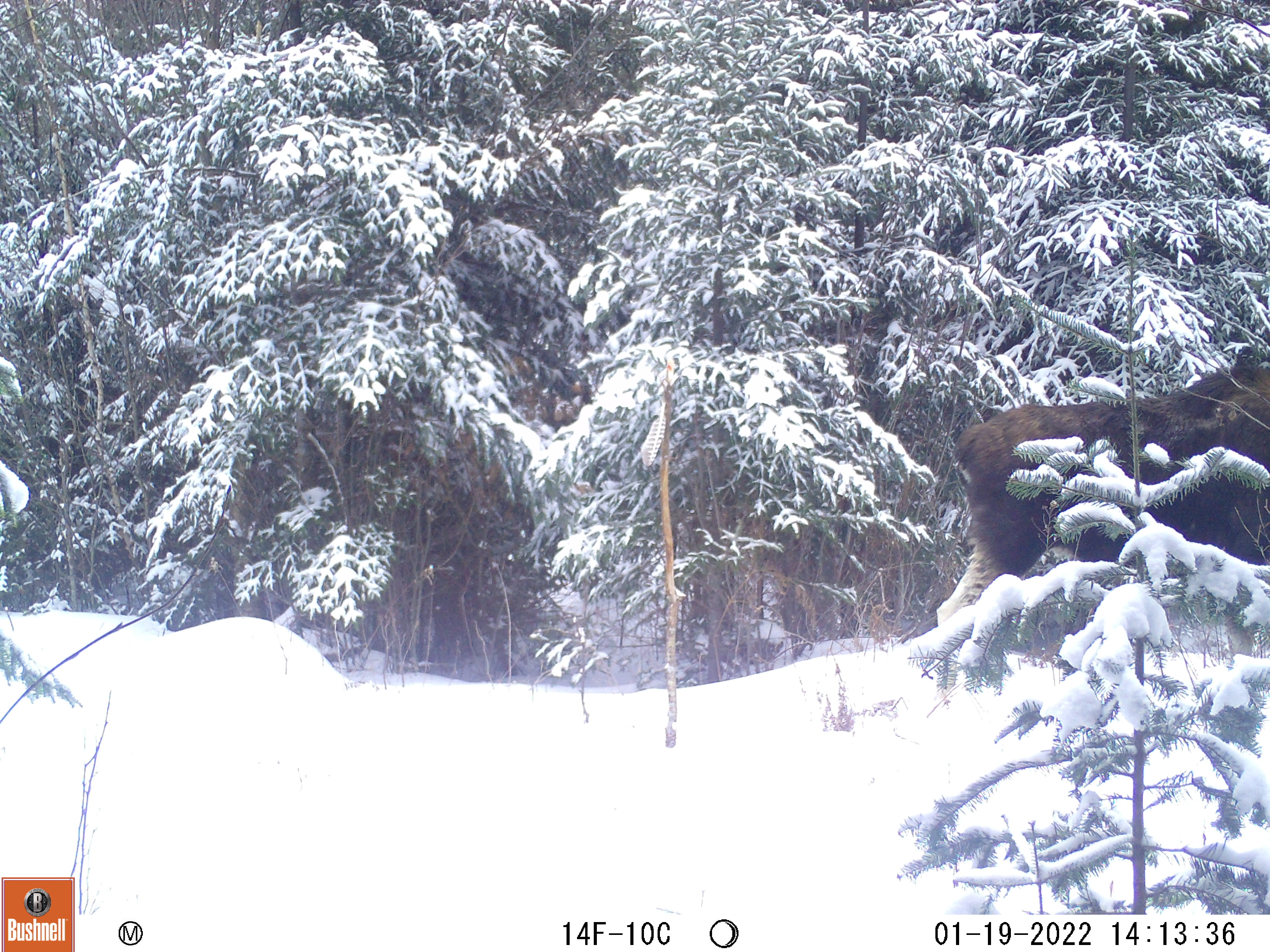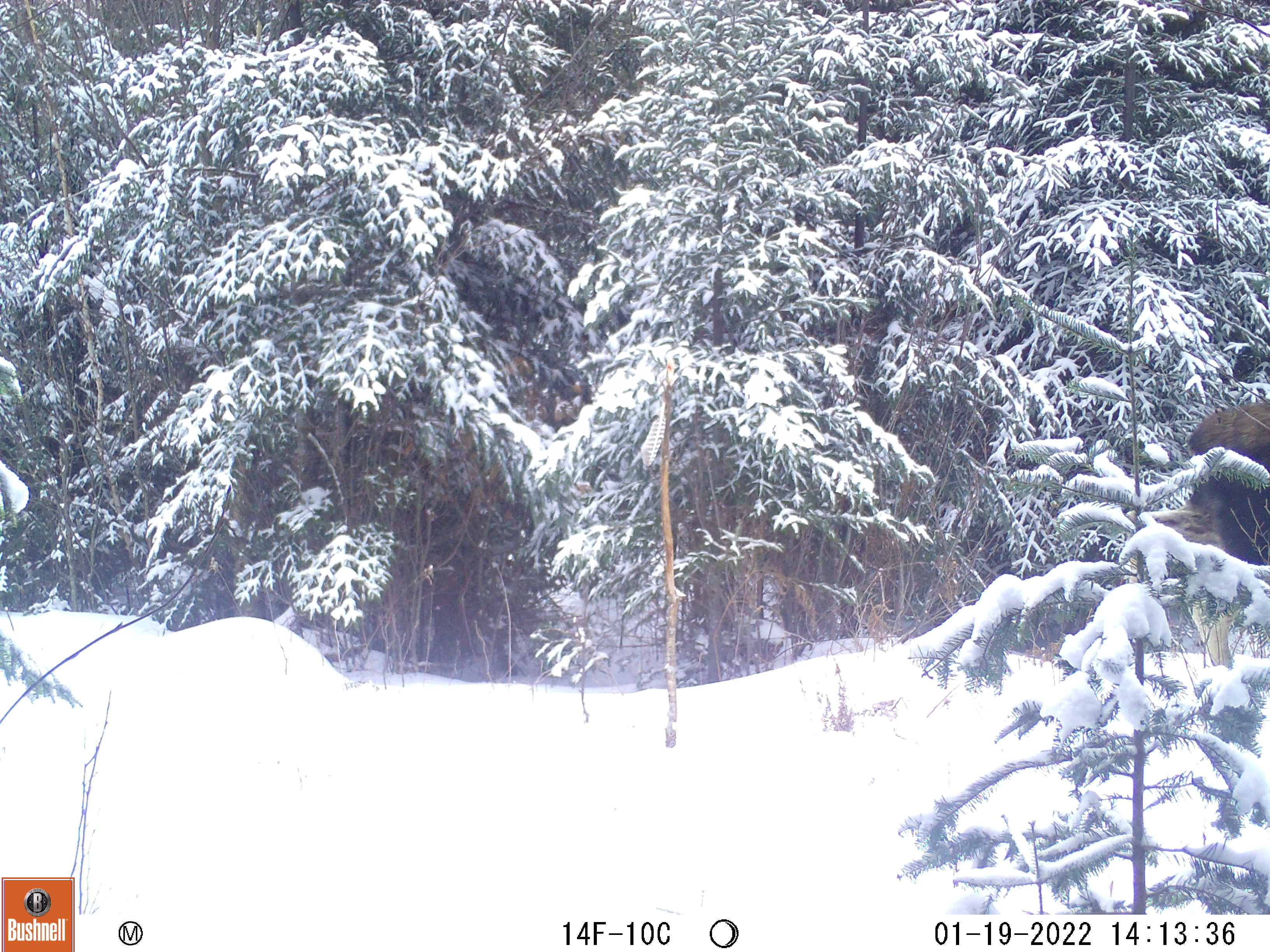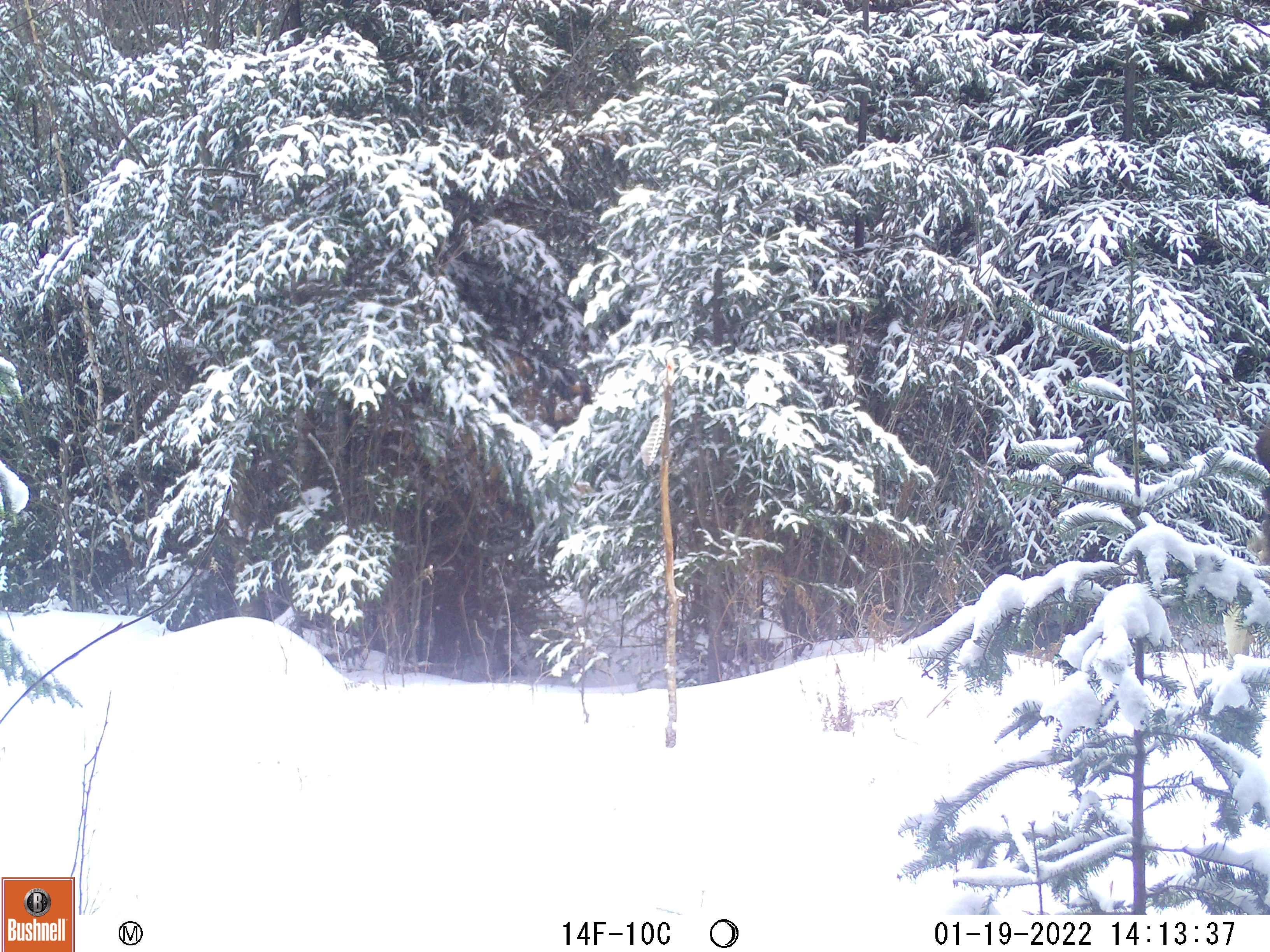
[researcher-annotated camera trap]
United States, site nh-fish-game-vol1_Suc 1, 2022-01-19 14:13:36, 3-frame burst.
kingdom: Animalia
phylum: Chordata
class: Mammalia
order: Artiodactyla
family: Cervidae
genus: Alces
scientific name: Alces alces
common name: moose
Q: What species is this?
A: Moose (Alces alces).